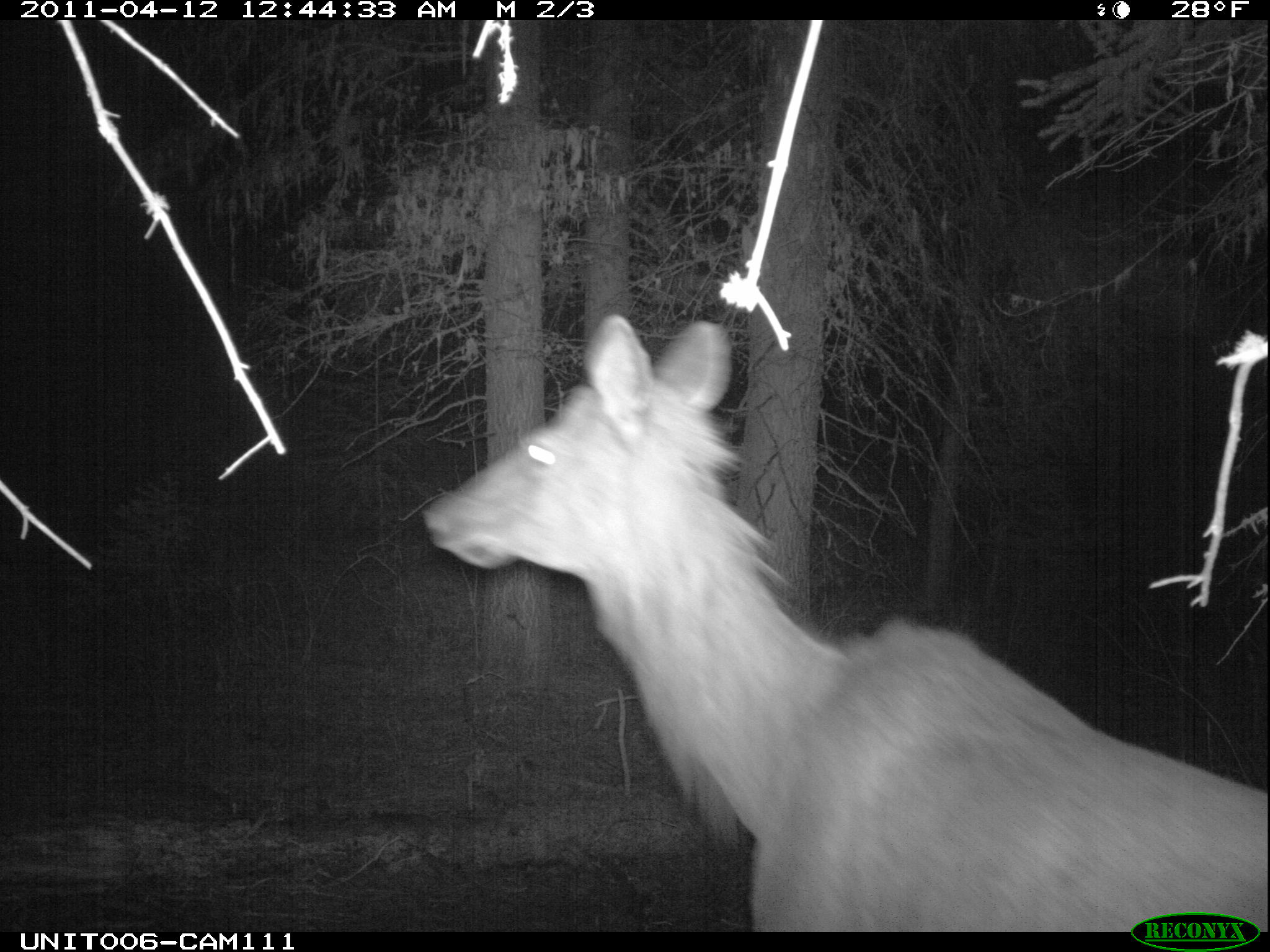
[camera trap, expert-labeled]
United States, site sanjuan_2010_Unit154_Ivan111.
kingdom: Animalia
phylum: Chordata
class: Mammalia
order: Artiodactyla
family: Cervidae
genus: Cervus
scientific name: Cervus elaphus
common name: red deer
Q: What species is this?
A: Cervus elaphus (red deer).